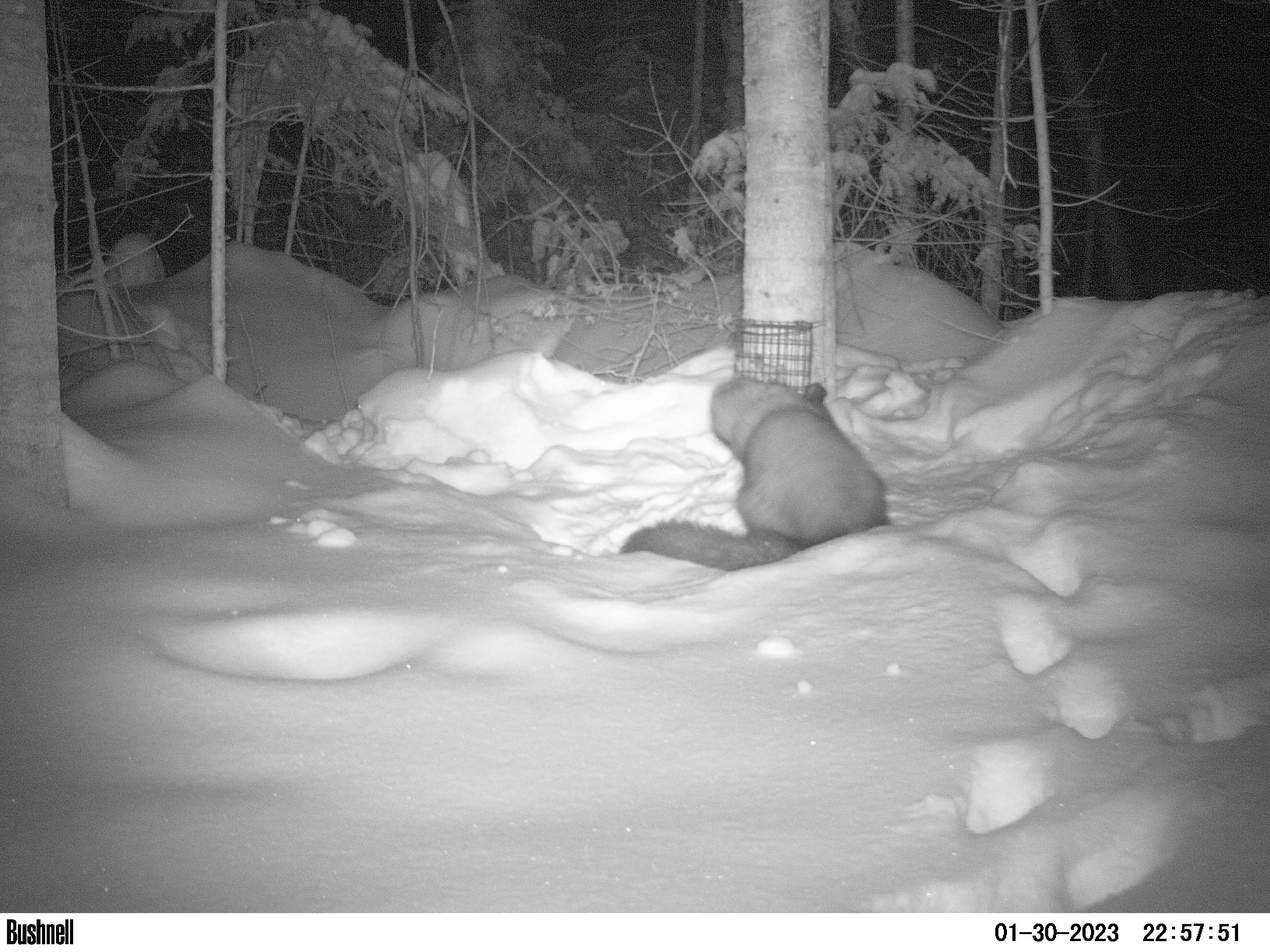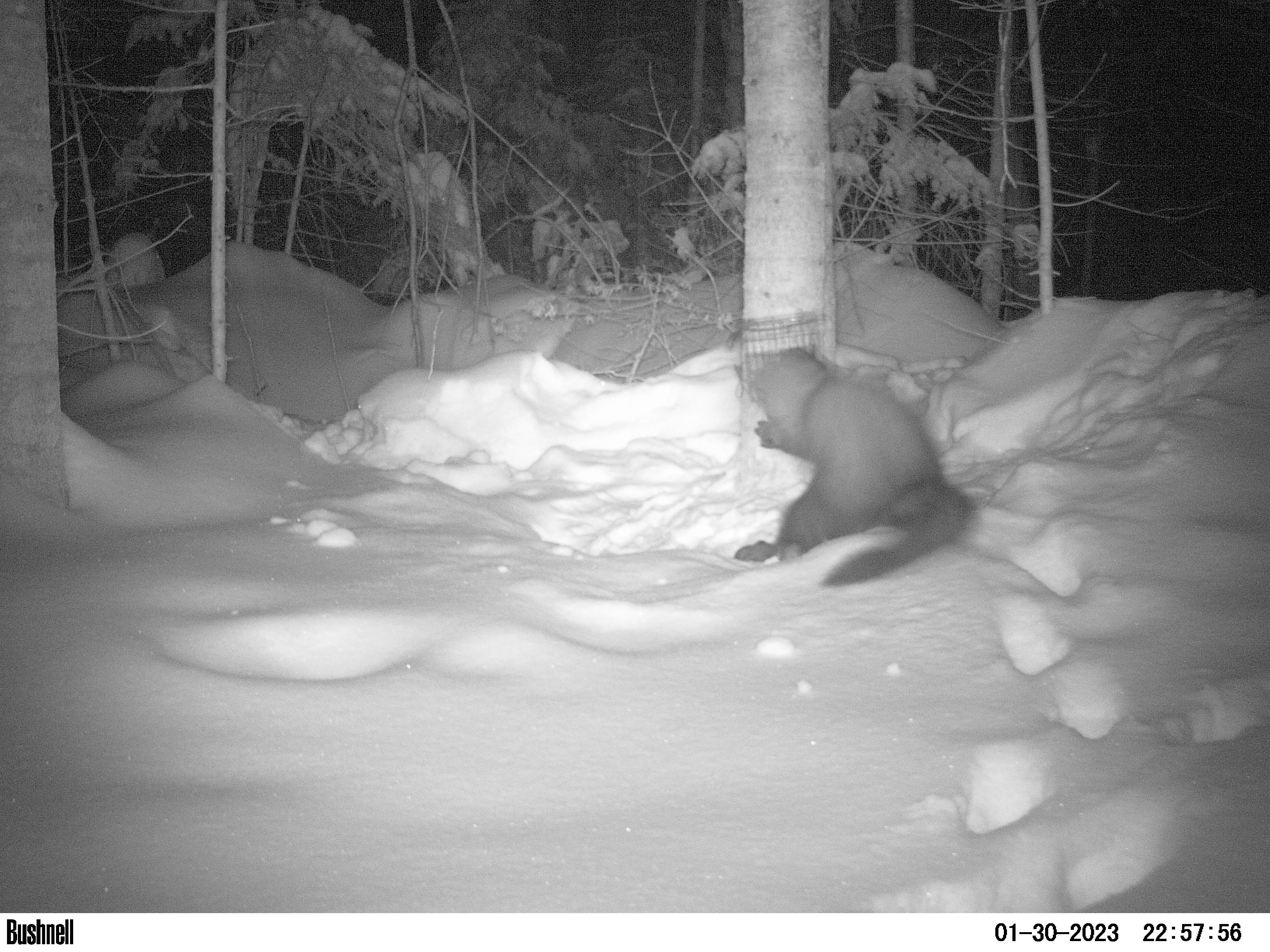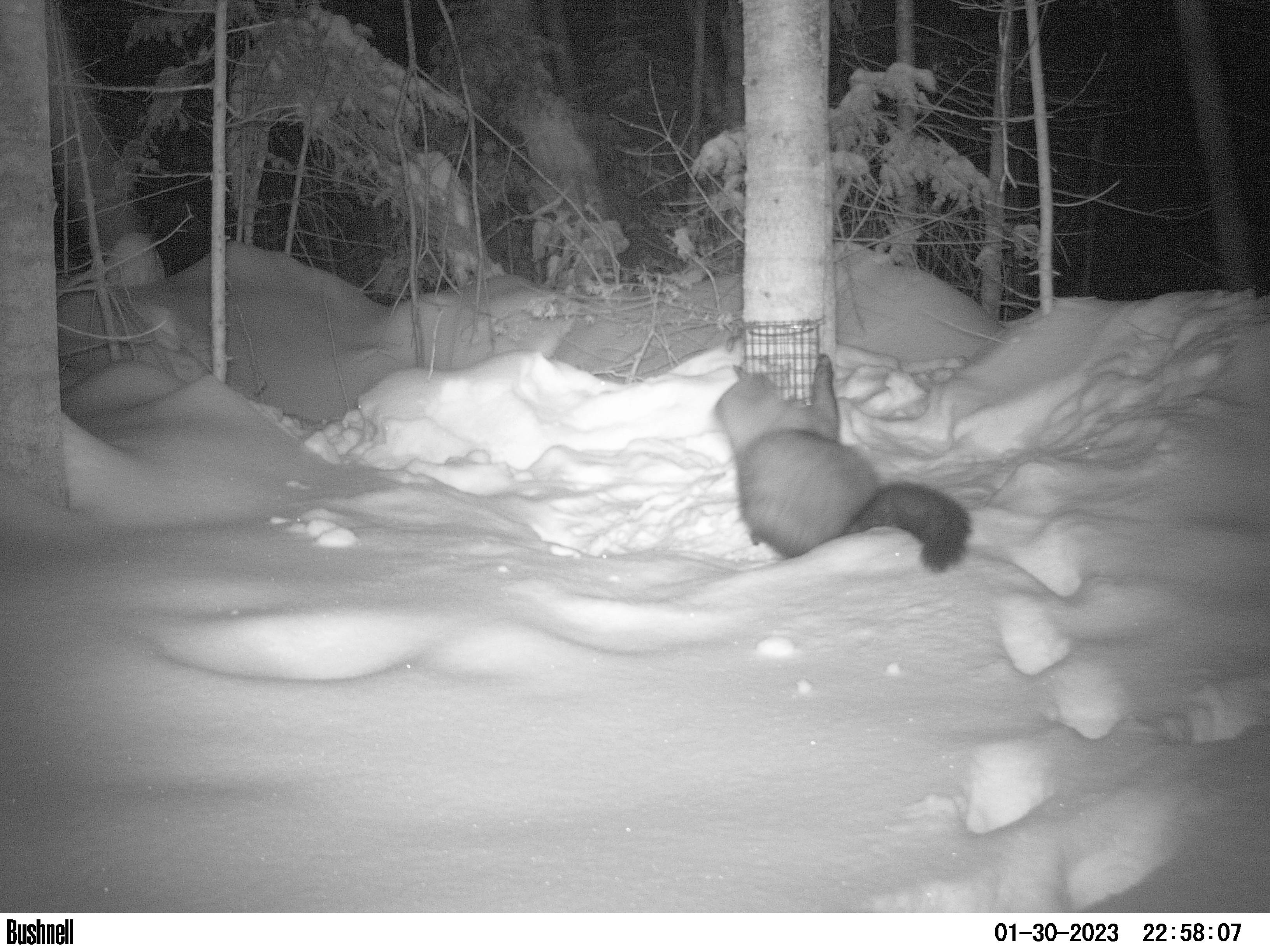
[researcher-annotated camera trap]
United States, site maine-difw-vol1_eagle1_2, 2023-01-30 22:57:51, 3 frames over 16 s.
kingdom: Animalia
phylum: Chordata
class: Mammalia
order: Carnivora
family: Mustelidae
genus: Pekania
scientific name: Pekania pennanti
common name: fisher